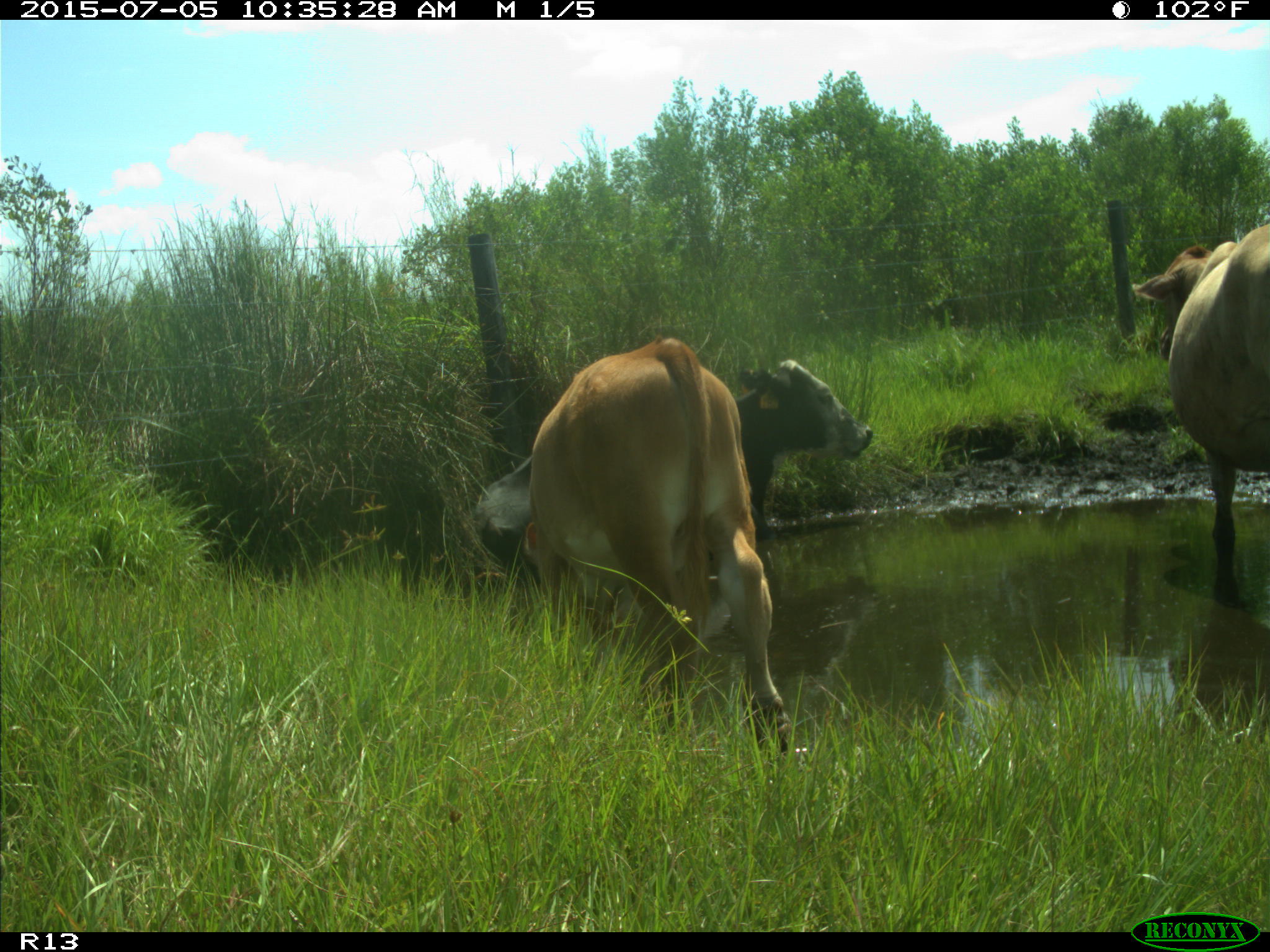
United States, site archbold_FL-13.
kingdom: Animalia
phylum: Chordata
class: Mammalia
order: Artiodactyla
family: Bovidae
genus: Bos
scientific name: Bos taurus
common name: domestic cow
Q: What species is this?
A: Bos taurus (domestic cow).